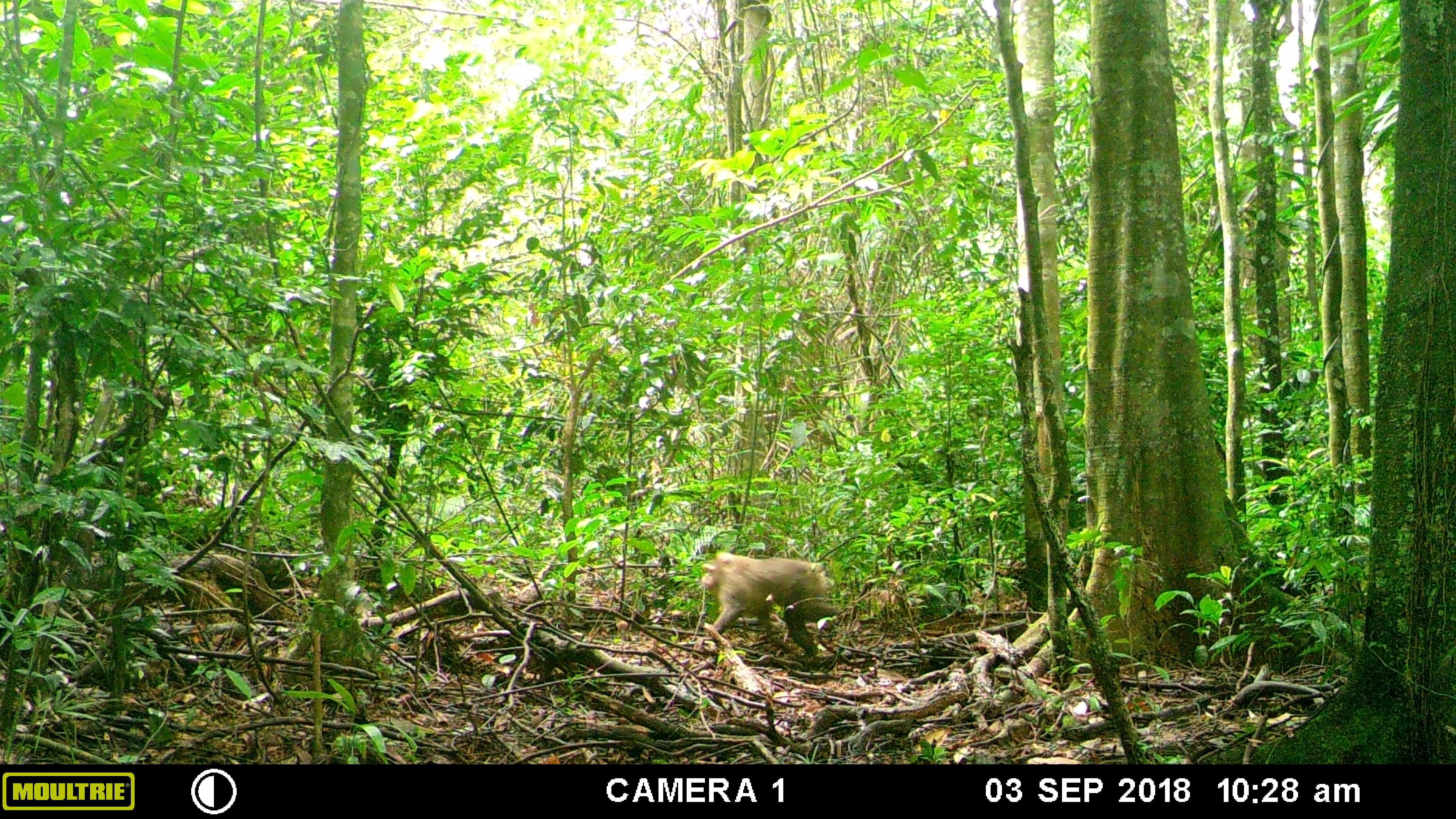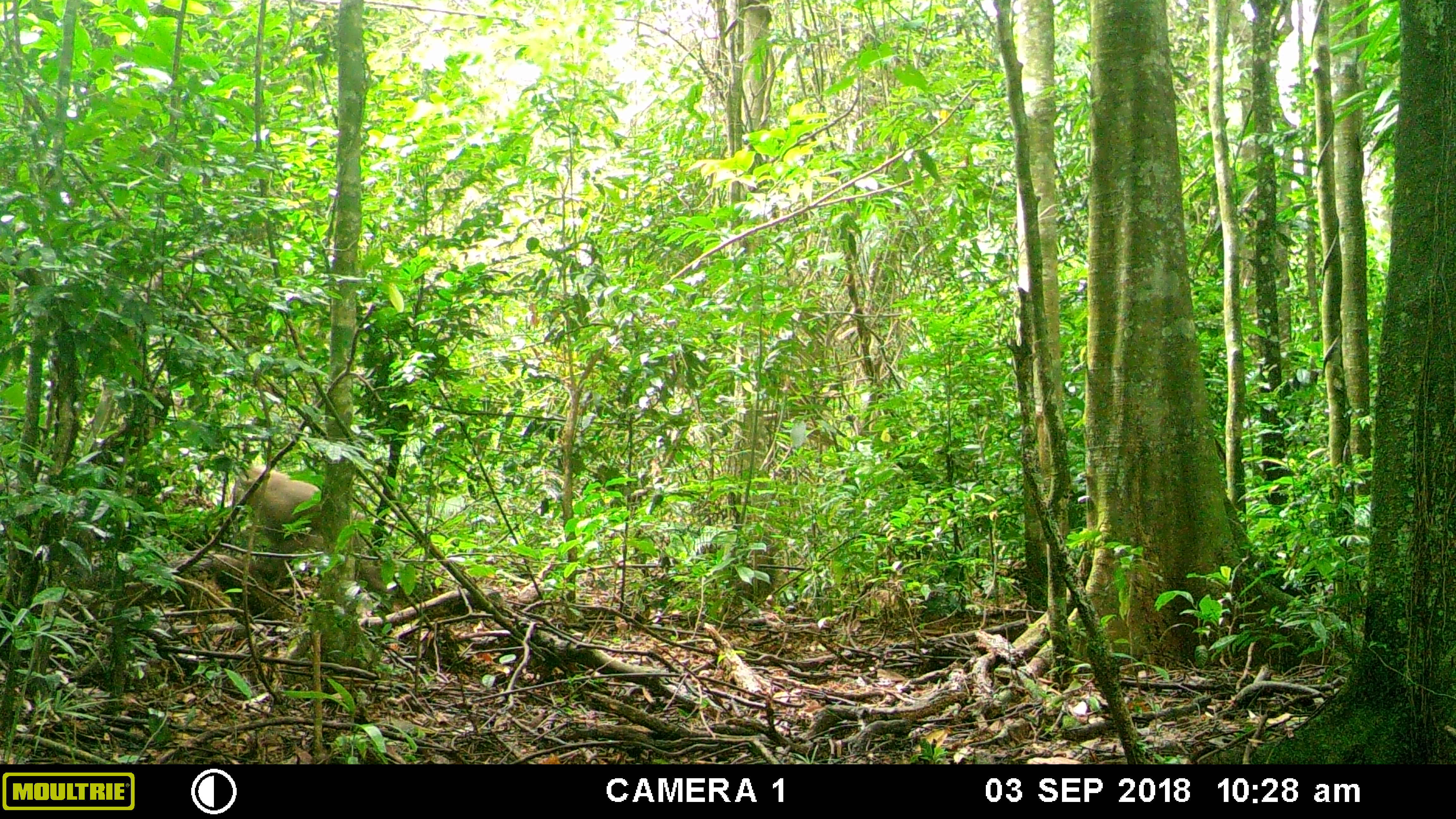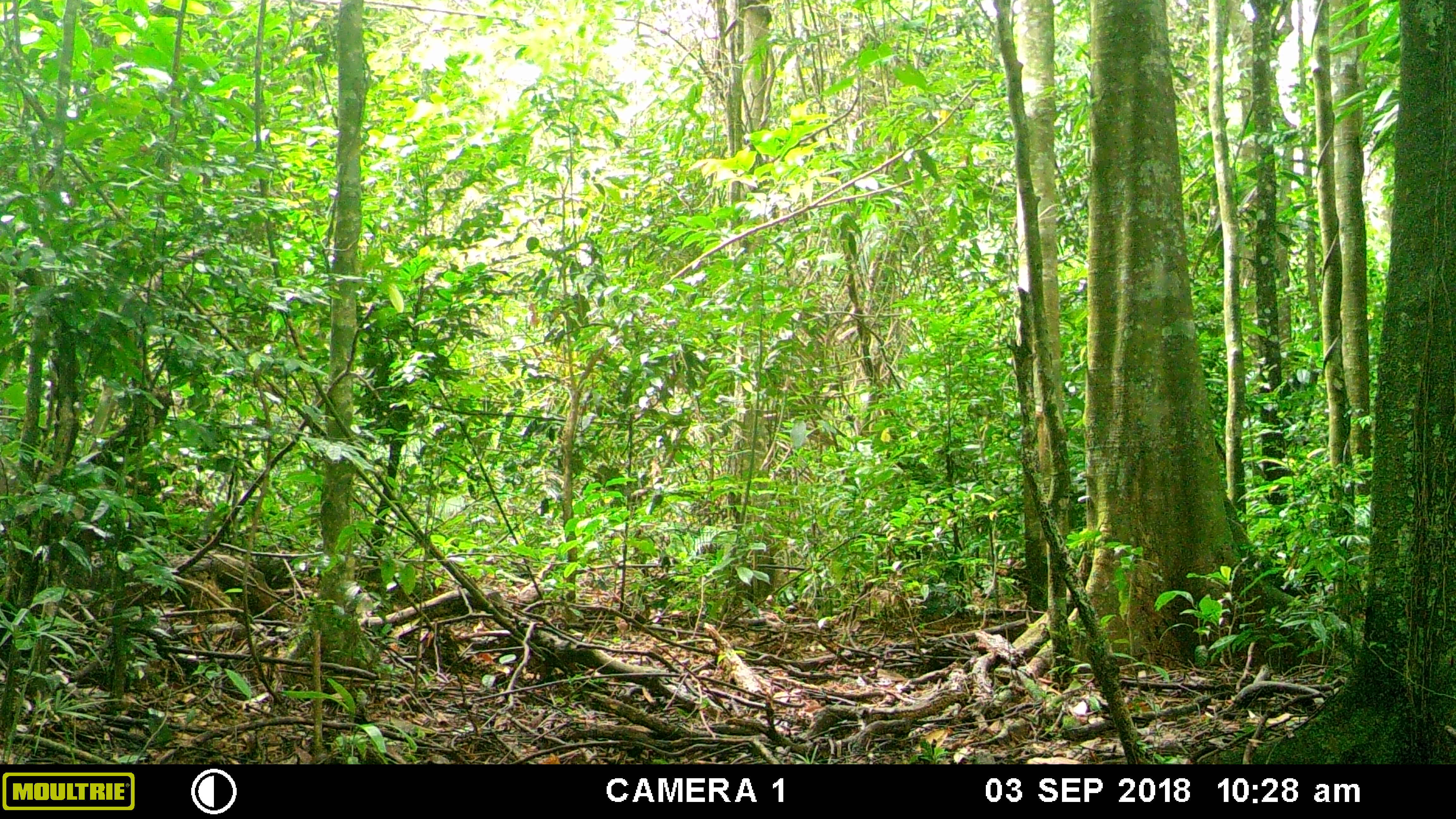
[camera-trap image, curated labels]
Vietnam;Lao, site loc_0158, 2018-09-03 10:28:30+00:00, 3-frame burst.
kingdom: Animalia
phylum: Chordata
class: Mammalia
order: Primates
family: Cercopithecidae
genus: Macaca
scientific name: Macaca nemestrina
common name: pig-tailed macaque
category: pig tailed macaque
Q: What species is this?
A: Pig tailed macaque (pig-tailed macaque) (Macaca nemestrina).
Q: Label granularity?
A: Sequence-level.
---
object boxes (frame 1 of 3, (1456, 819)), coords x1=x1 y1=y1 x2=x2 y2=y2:
pig tailed macaque: x1=693 y1=552 x2=843 y2=657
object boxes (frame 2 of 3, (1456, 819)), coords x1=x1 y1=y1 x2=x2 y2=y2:
pig tailed macaque: x1=232 y1=465 x2=392 y2=595